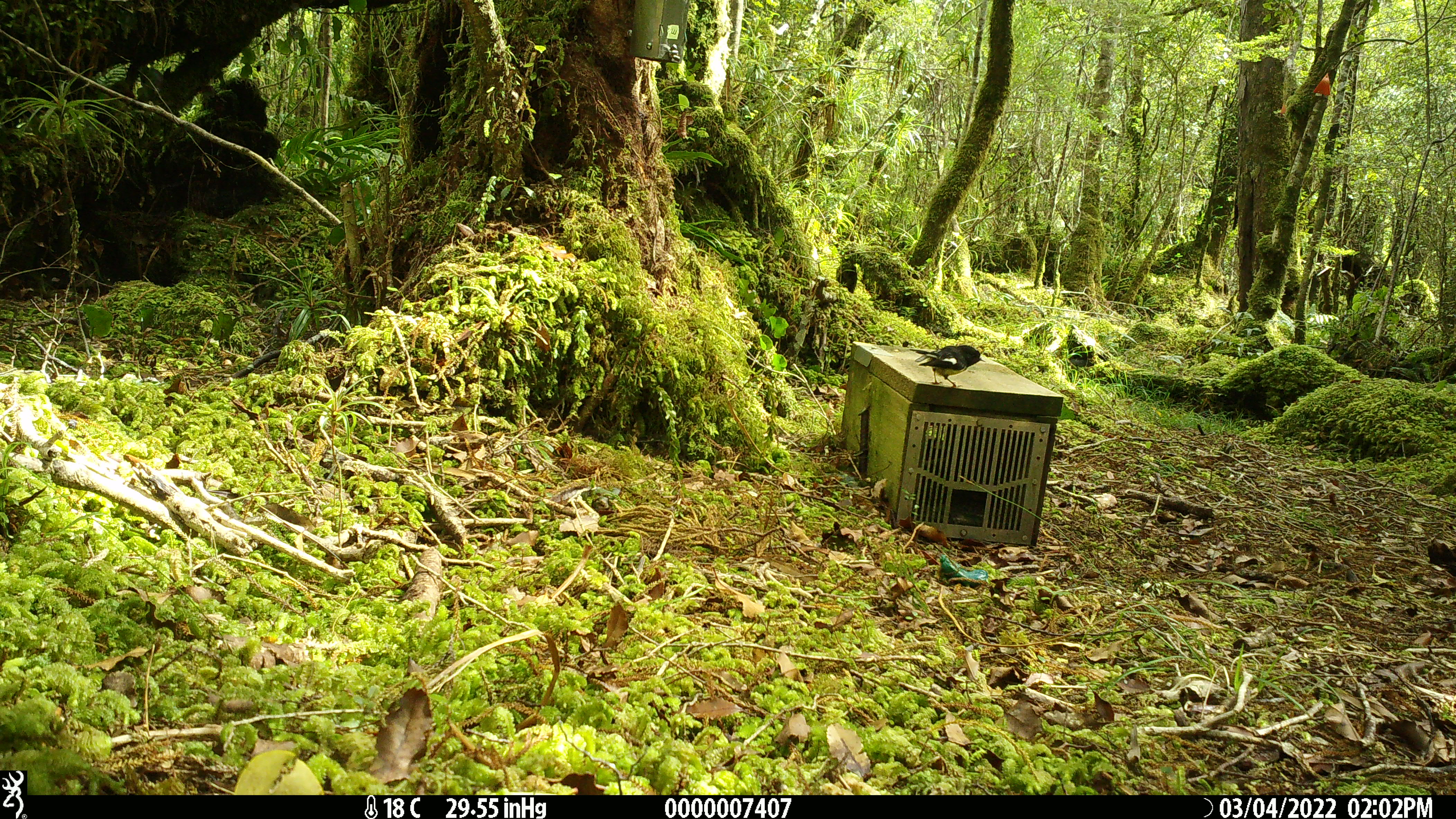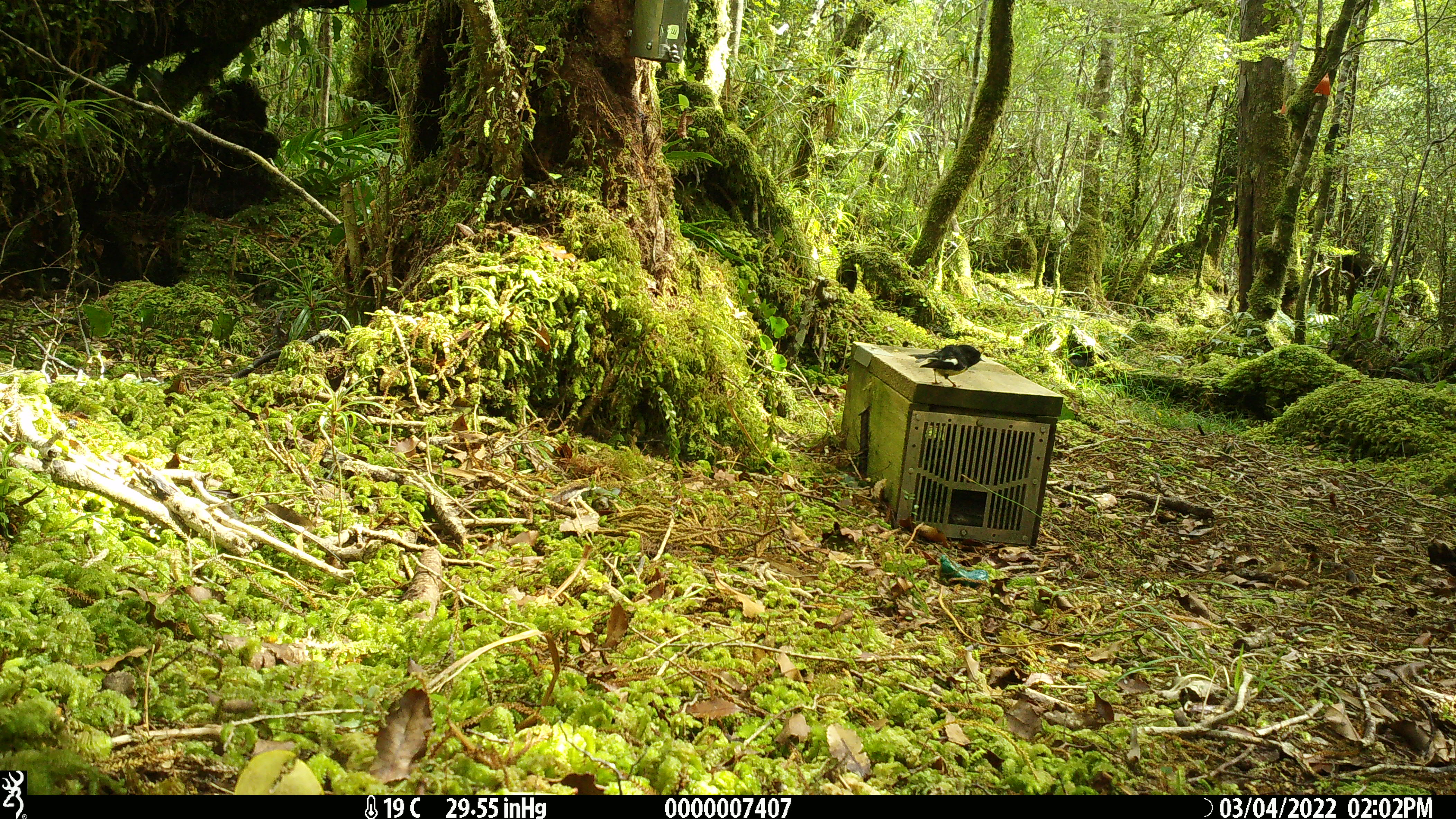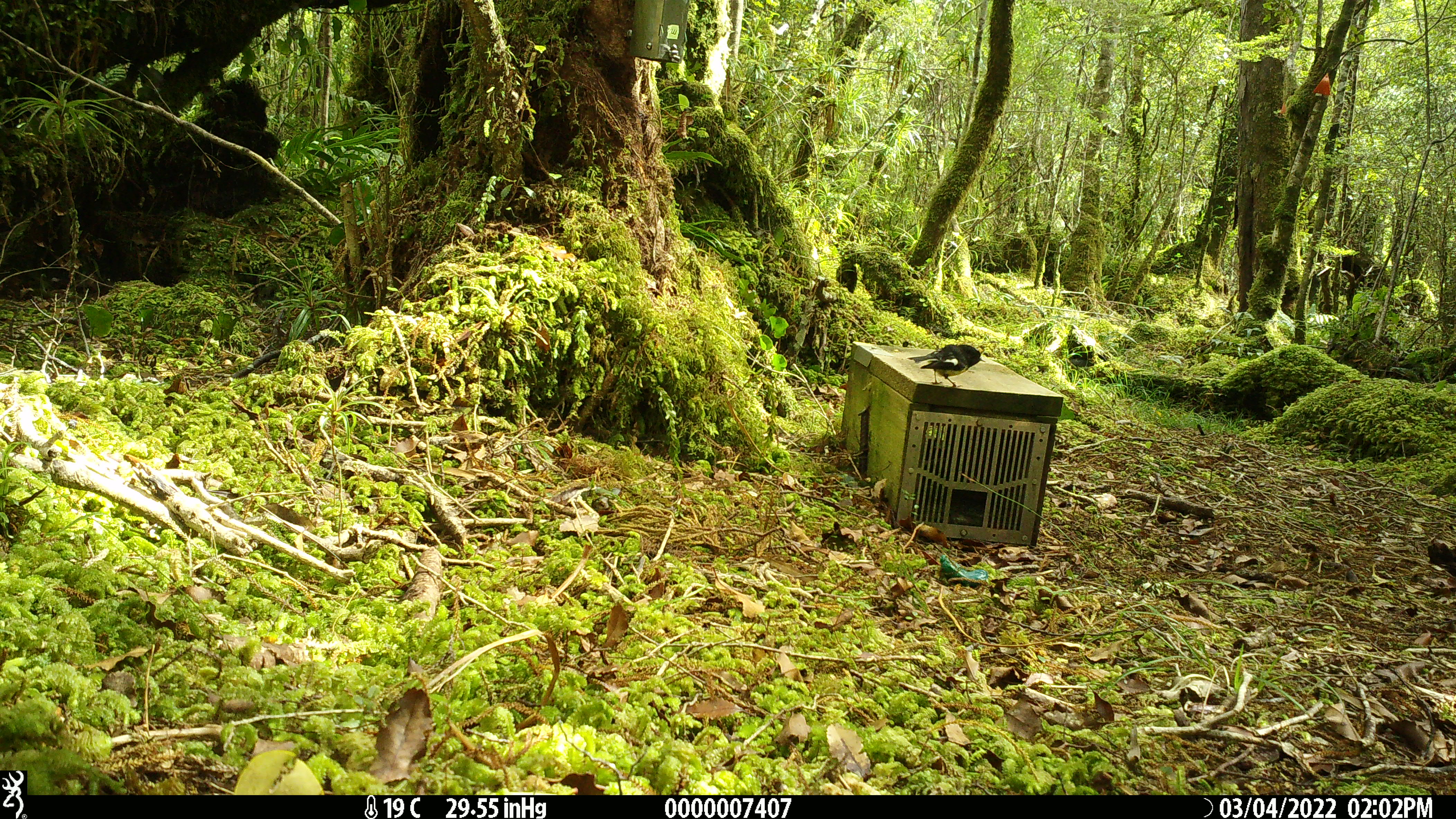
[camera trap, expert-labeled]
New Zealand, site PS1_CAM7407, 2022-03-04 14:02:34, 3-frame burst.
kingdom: Animalia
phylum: Chordata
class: Aves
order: Passeriformes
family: Petroicidae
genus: Petroica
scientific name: Petroica macrocephala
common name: tomtit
Tomtit (Petroica macrocephala).